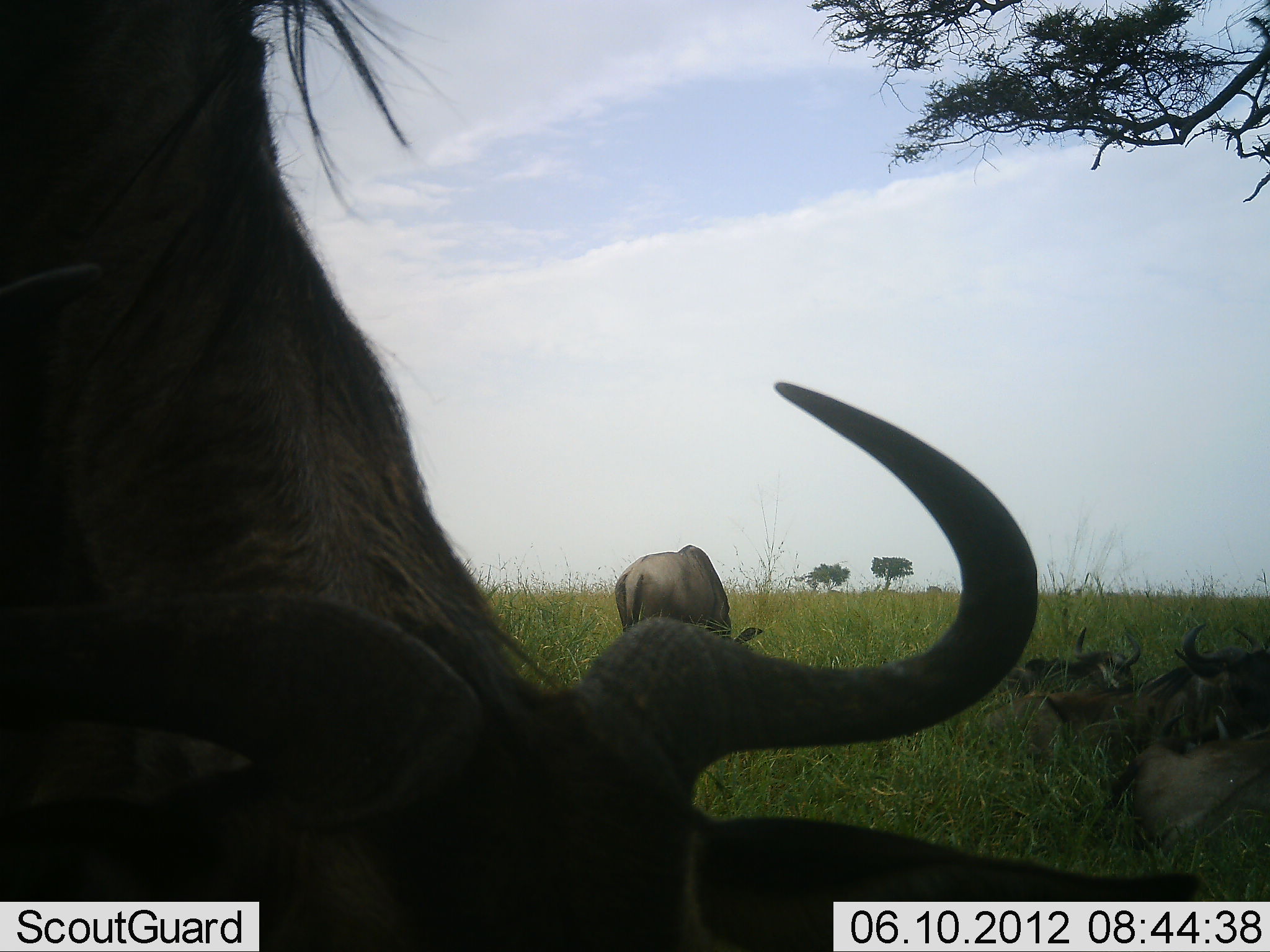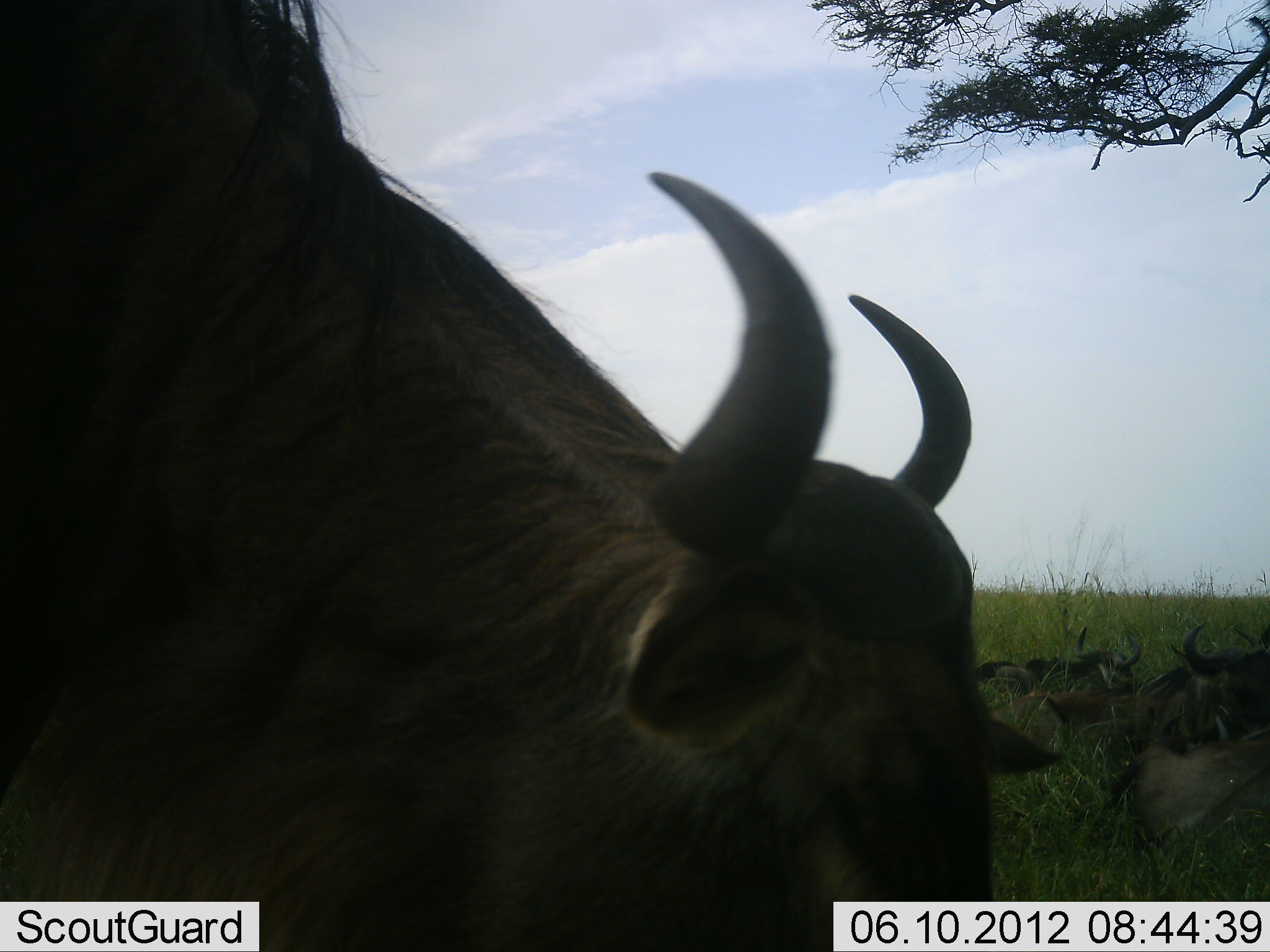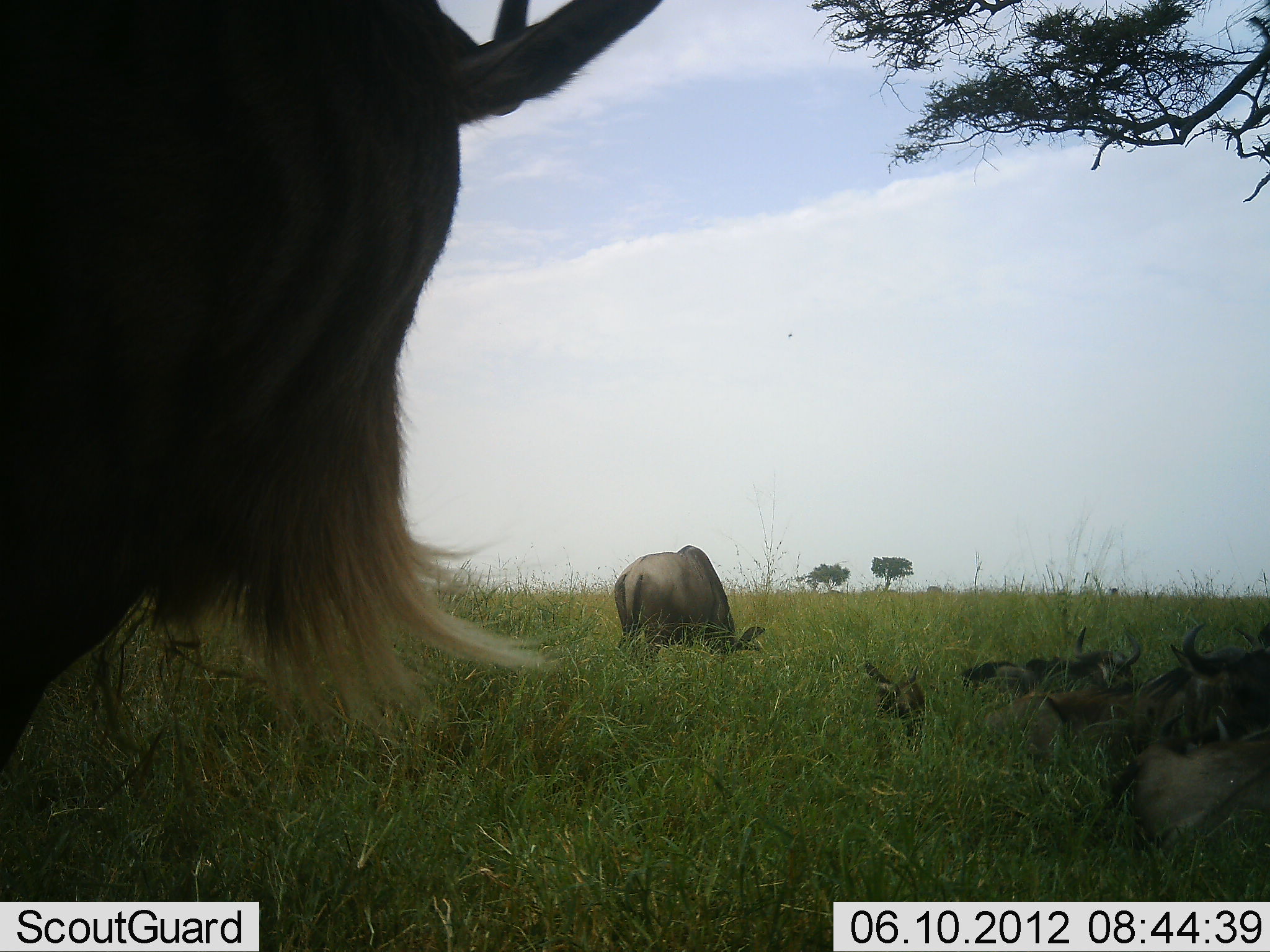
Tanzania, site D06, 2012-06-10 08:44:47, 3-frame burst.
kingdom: Animalia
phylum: Chordata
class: Mammalia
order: Artiodactyla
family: Bovidae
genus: Connochaetes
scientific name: Connochaetes taurinus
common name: blue wildebeest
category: wildebeest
Wildebeest (blue wildebeest) (Connochaetes taurinus), count 6. Behavior (volunteer vote fractions): standing 18%, resting 91%, moving 0%, interacting 0%. Young present (vote fraction): 9%. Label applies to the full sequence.